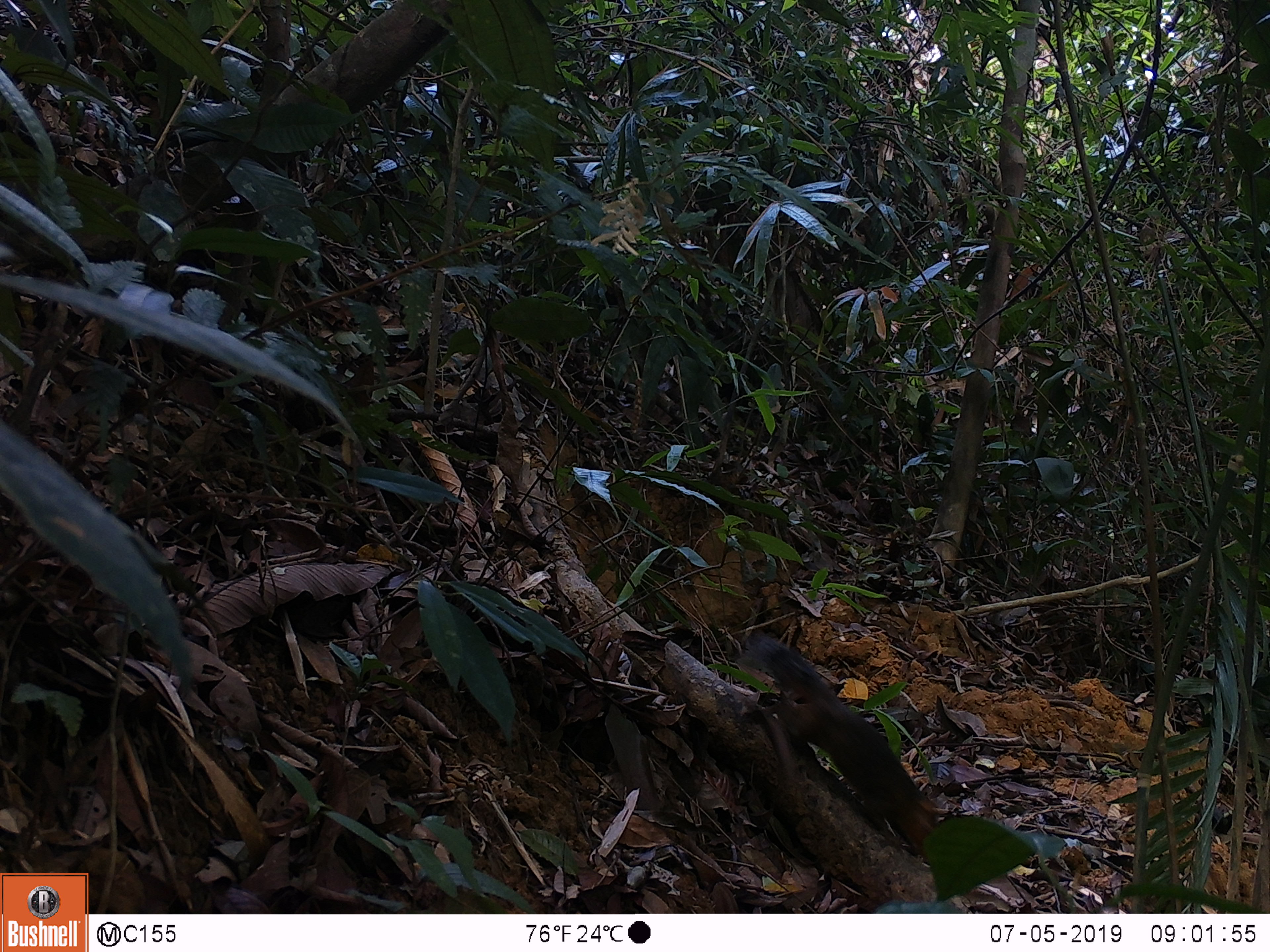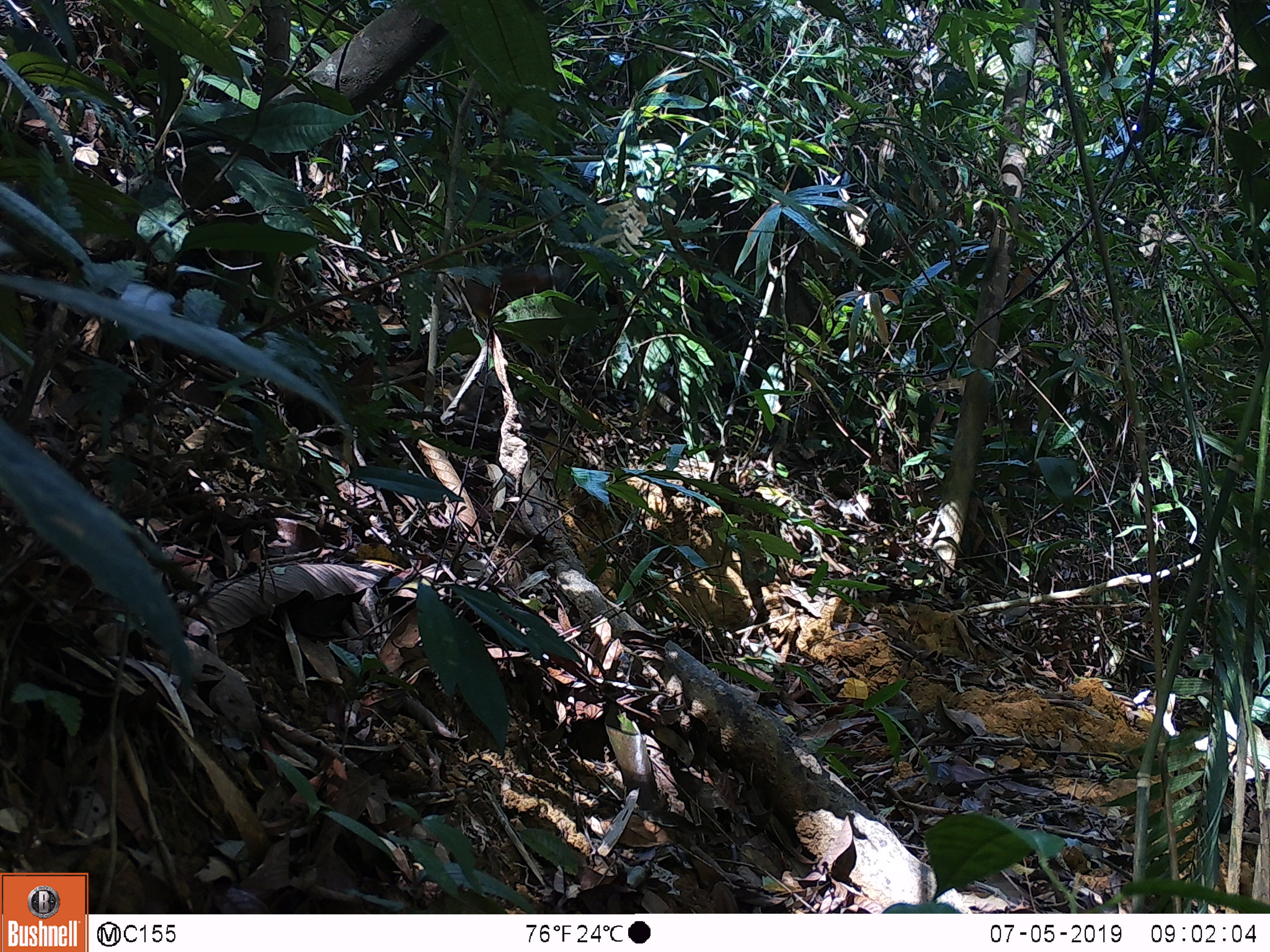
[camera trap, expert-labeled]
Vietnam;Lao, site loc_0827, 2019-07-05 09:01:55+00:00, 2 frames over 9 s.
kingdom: Animalia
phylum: Chordata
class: Mammalia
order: Rodentia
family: Sciuridae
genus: Dremomys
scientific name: Dremomys rufigenis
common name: red-cheeked squirrel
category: red cheeked squirrel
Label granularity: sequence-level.